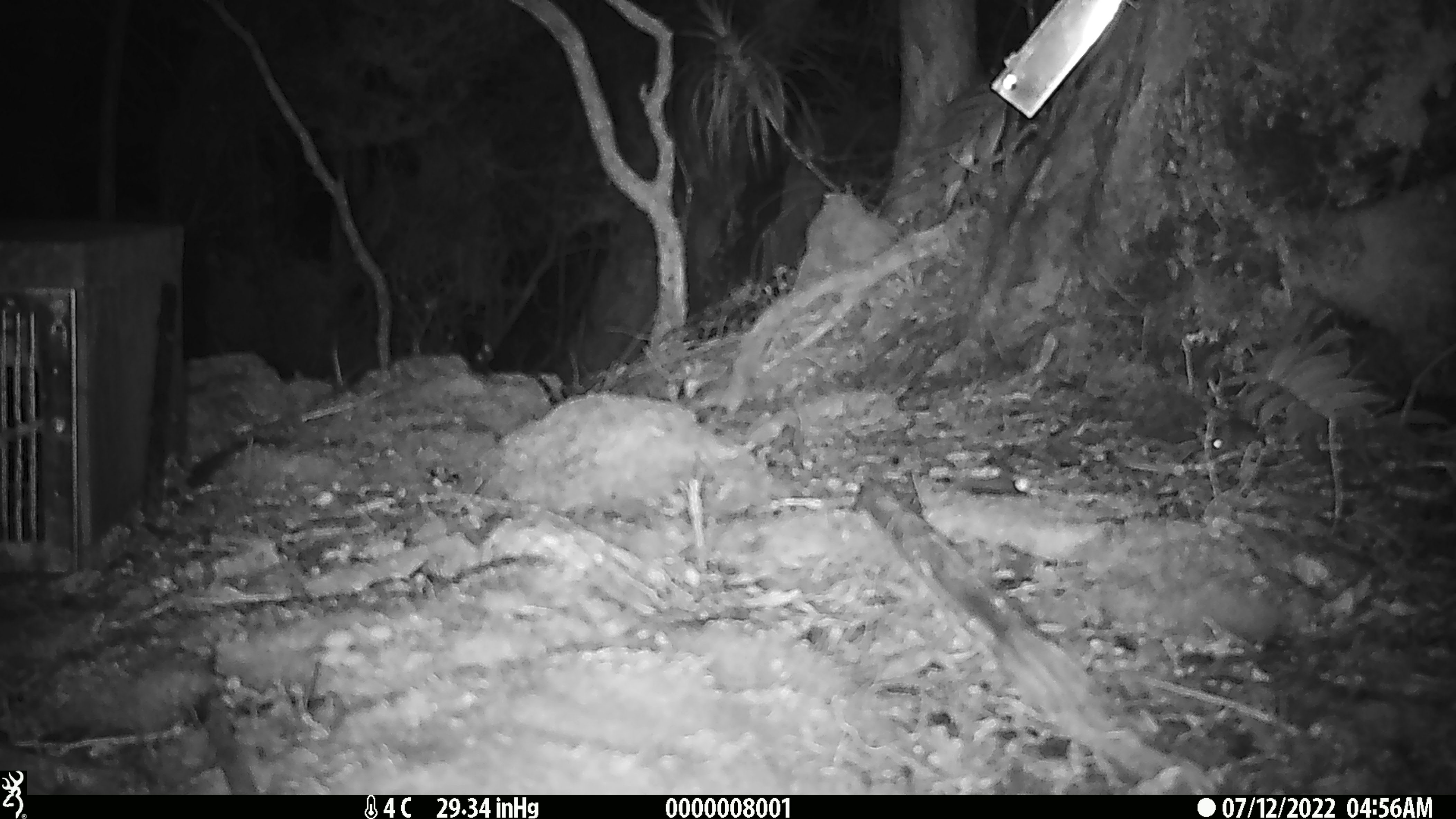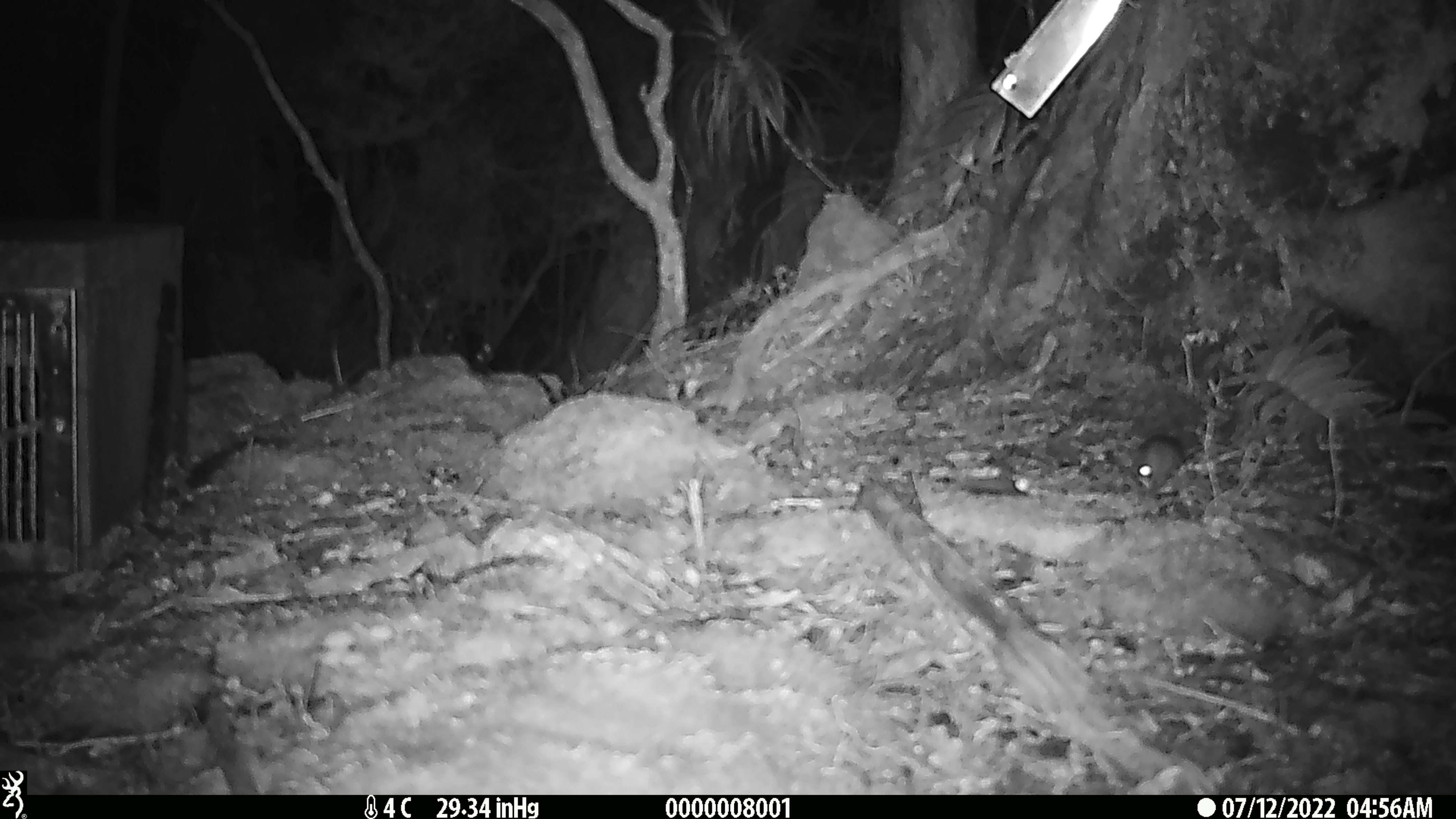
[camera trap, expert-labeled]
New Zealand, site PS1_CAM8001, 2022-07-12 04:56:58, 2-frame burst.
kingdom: Animalia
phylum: Chordata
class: Mammalia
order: Rodentia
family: Muridae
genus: Mus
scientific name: Mus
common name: mouse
Mouse (Mus).